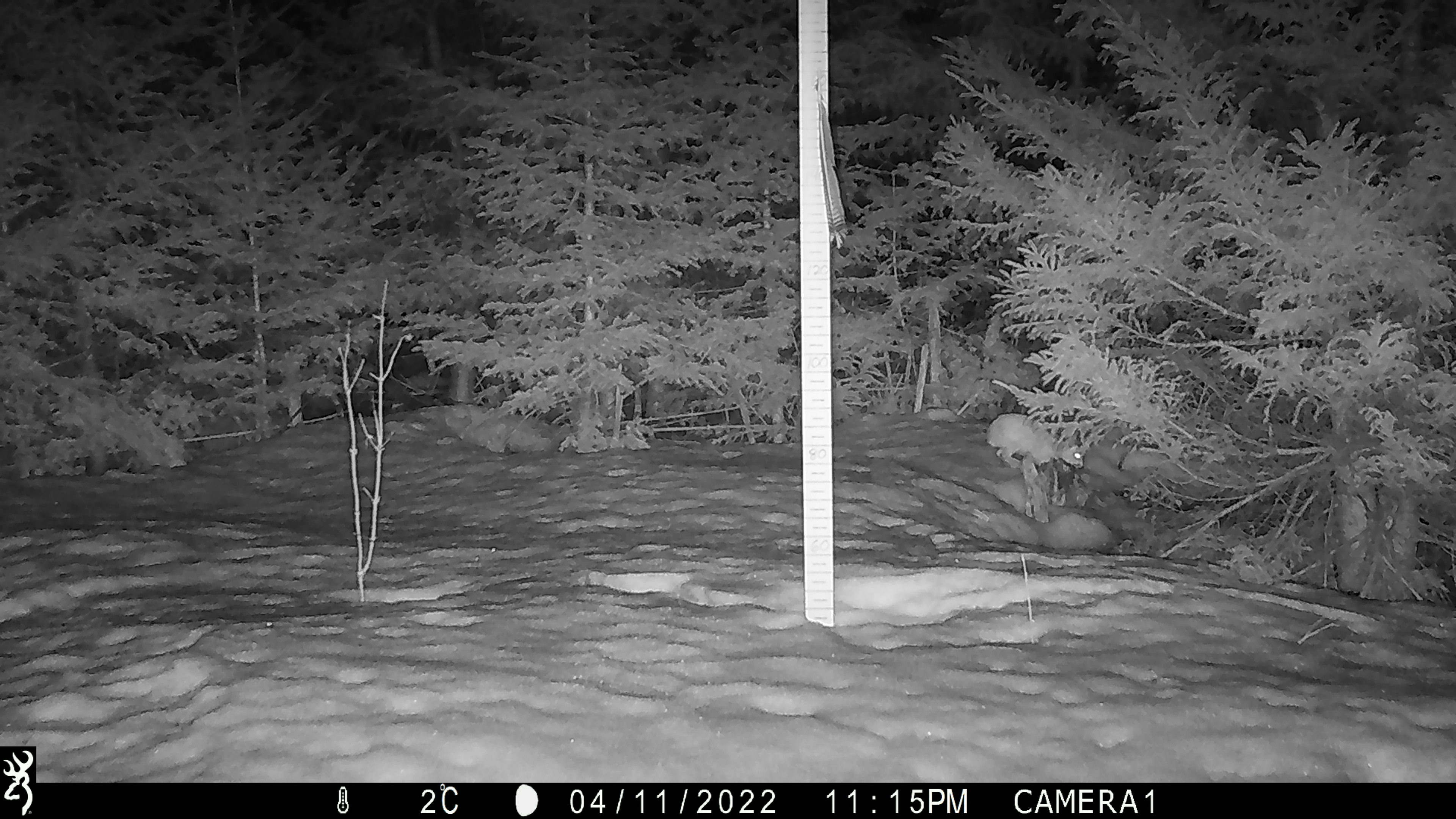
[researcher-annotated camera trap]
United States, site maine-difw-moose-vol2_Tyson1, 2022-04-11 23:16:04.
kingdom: Animalia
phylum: Chordata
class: Mammalia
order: Lagomorpha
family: Leporidae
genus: Lepus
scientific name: Lepus americanus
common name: snowshoe hare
Snowshoe hare (Lepus americanus).